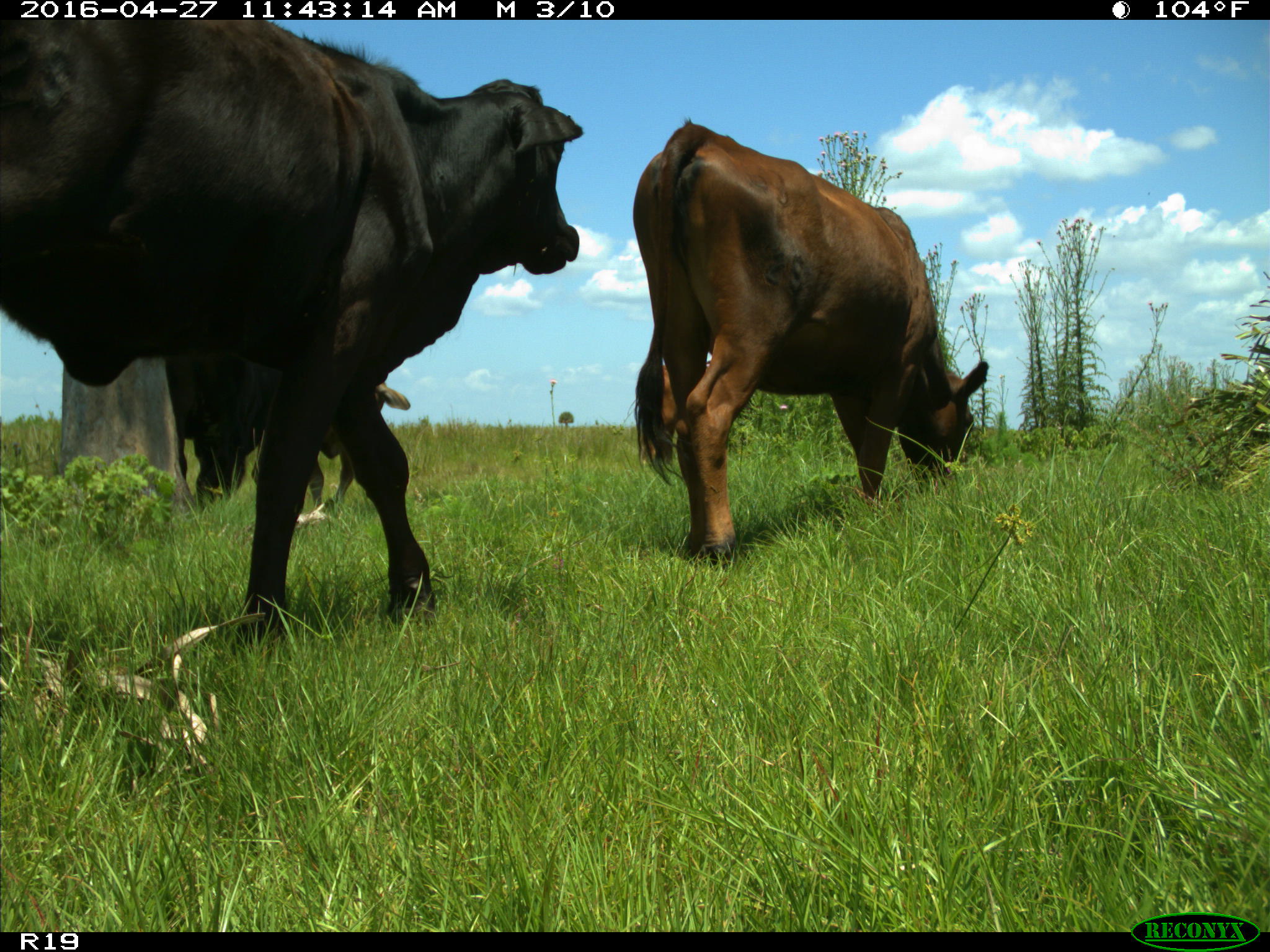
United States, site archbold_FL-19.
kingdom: Animalia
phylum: Chordata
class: Mammalia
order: Artiodactyla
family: Bovidae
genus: Bos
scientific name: Bos taurus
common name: domestic cow